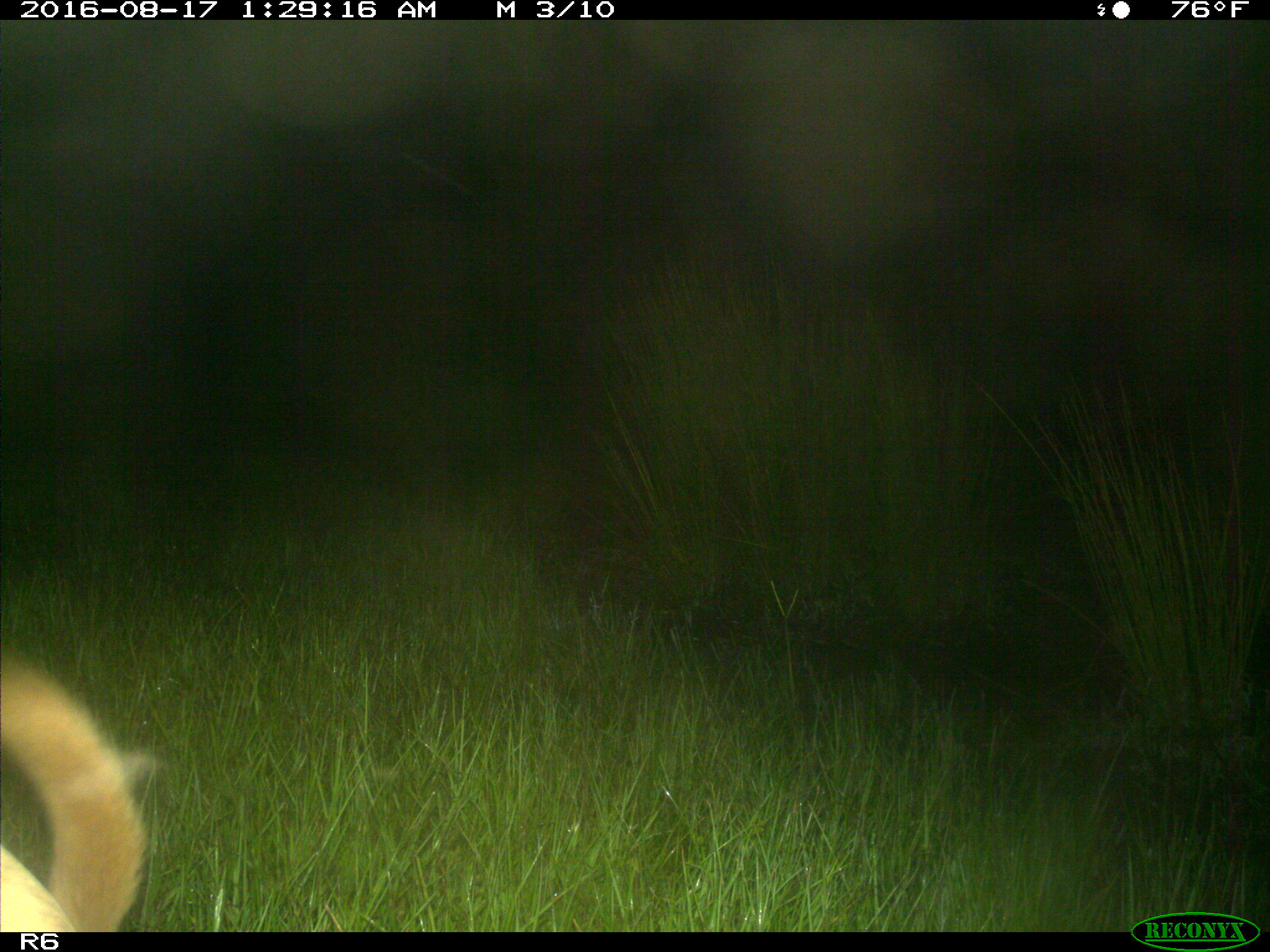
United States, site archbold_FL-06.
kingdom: Animalia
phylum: Chordata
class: Mammalia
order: Artiodactyla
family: Bovidae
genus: Bos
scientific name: Bos taurus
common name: domestic cow